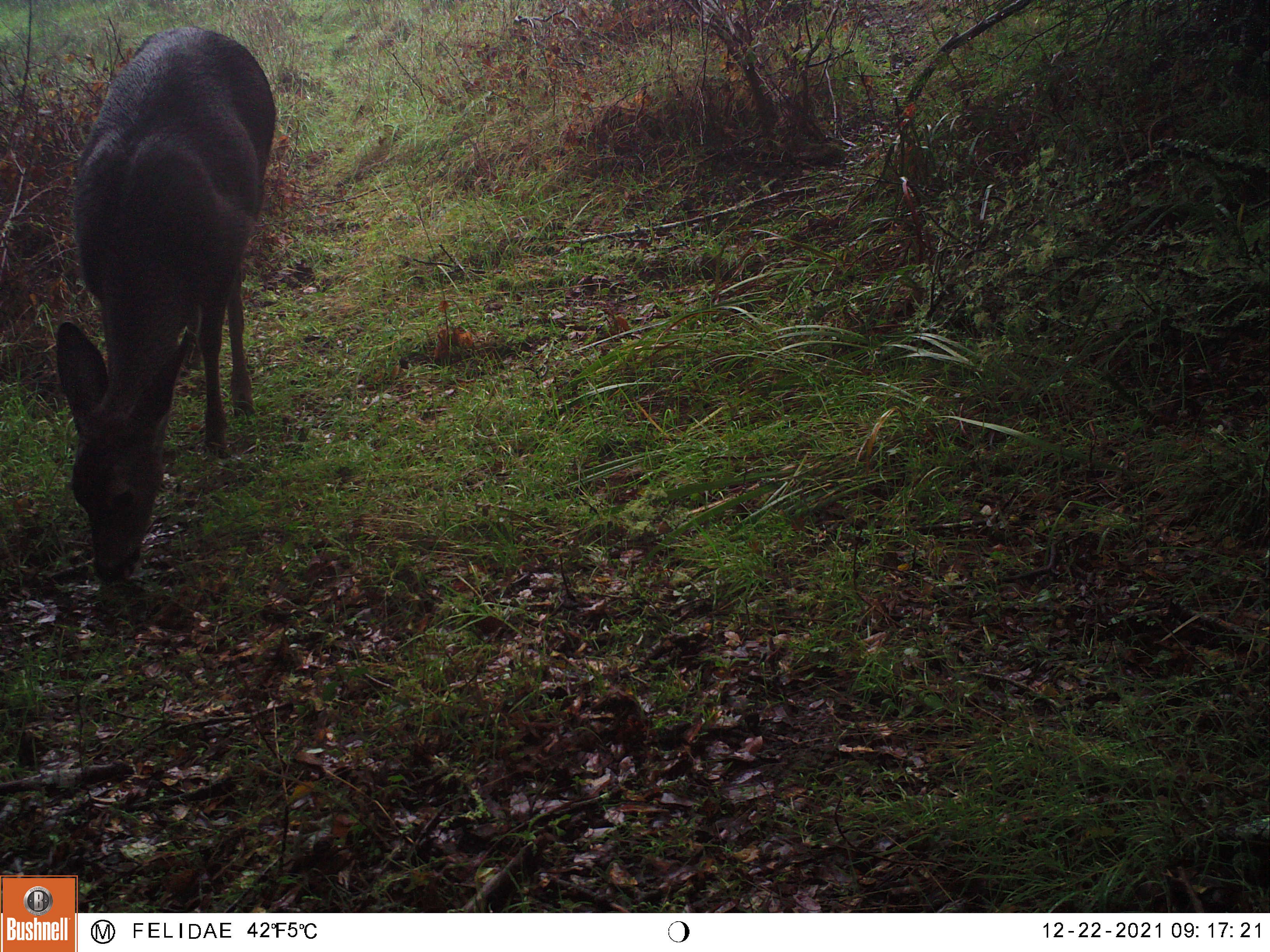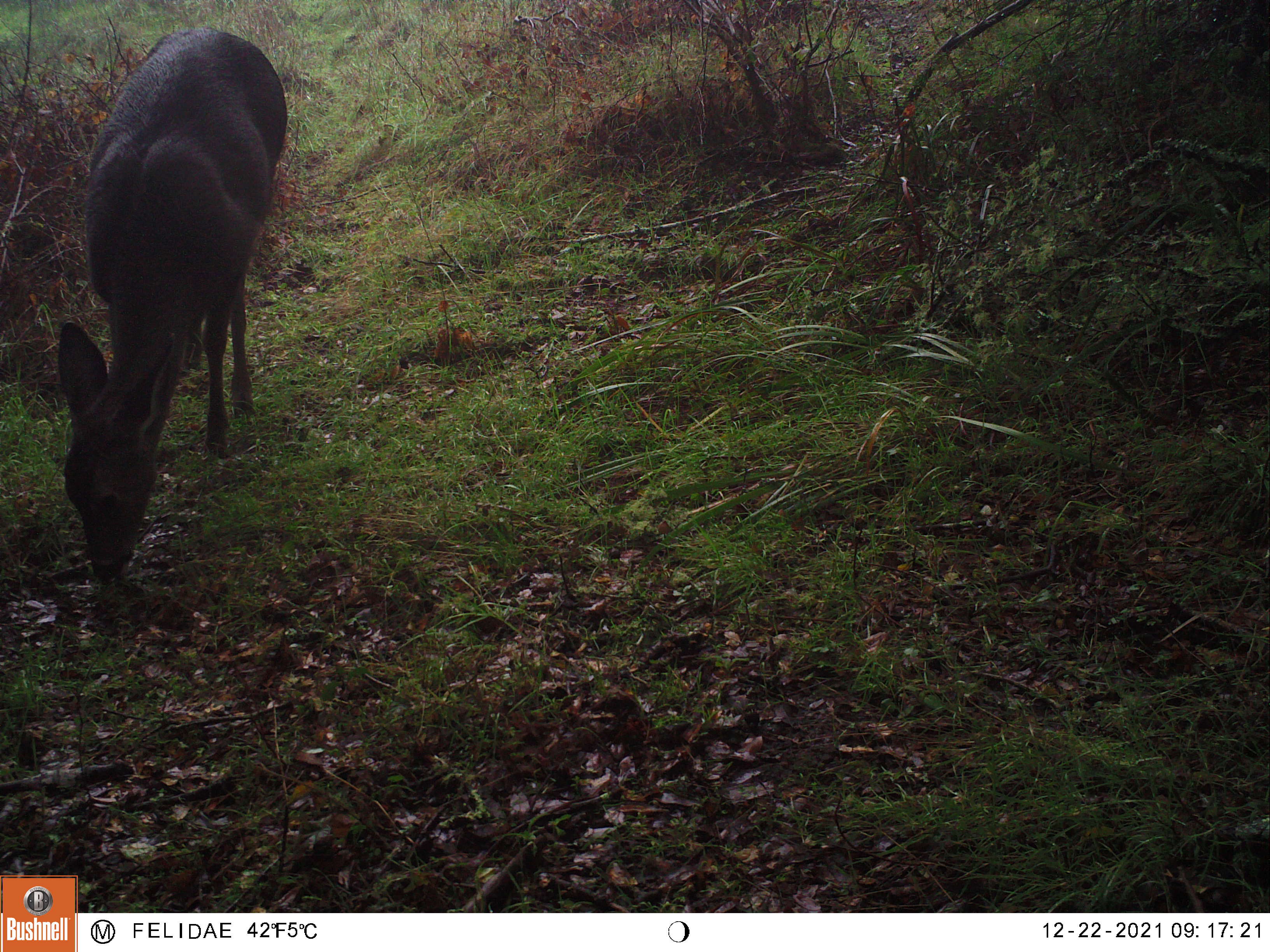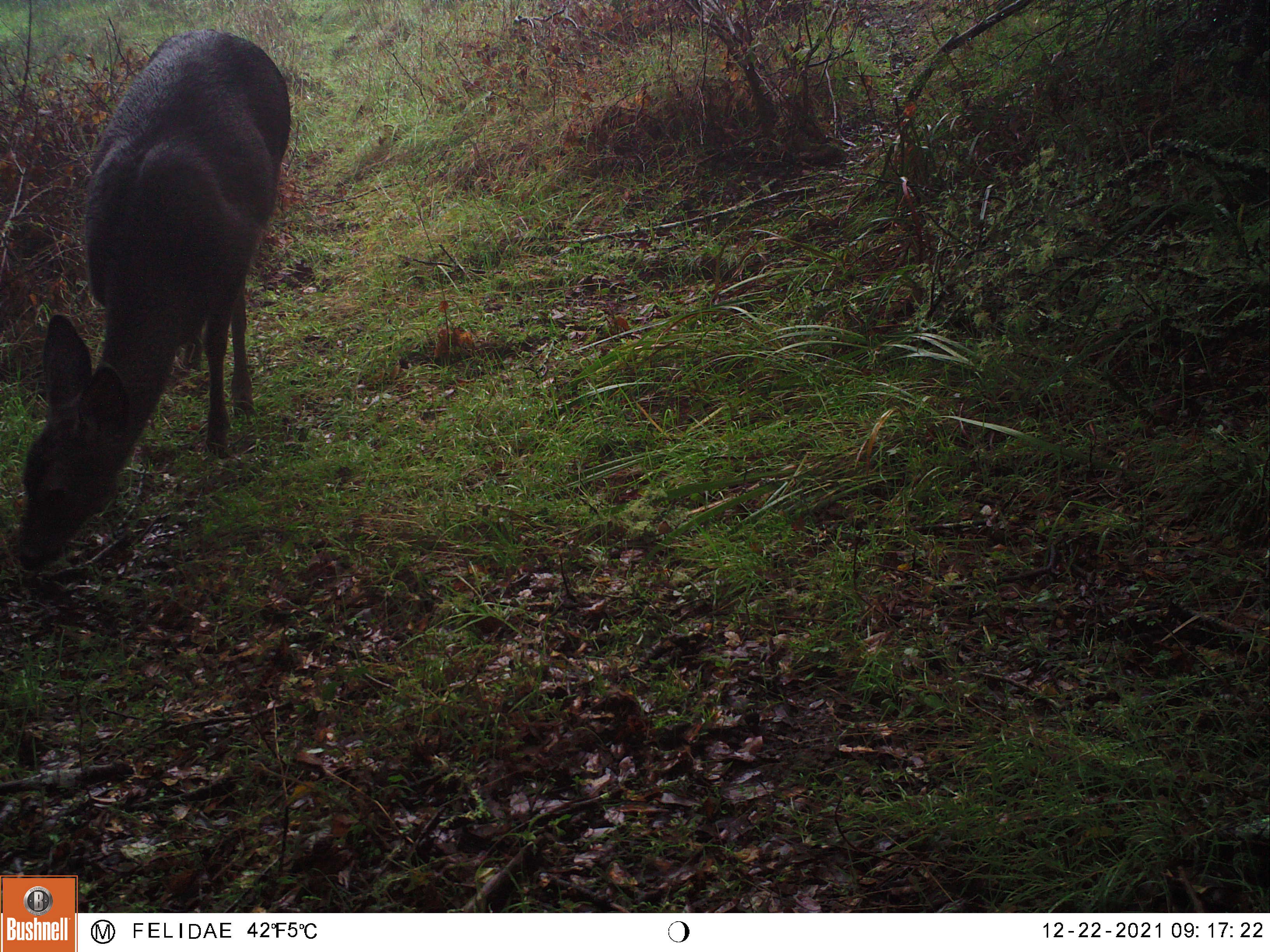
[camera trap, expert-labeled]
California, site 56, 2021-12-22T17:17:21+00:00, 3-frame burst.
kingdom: Animalia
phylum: Chordata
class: Mammalia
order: Artiodactyla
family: Cervidae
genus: Odocoileus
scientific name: Odocoileus hemionus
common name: mule deer